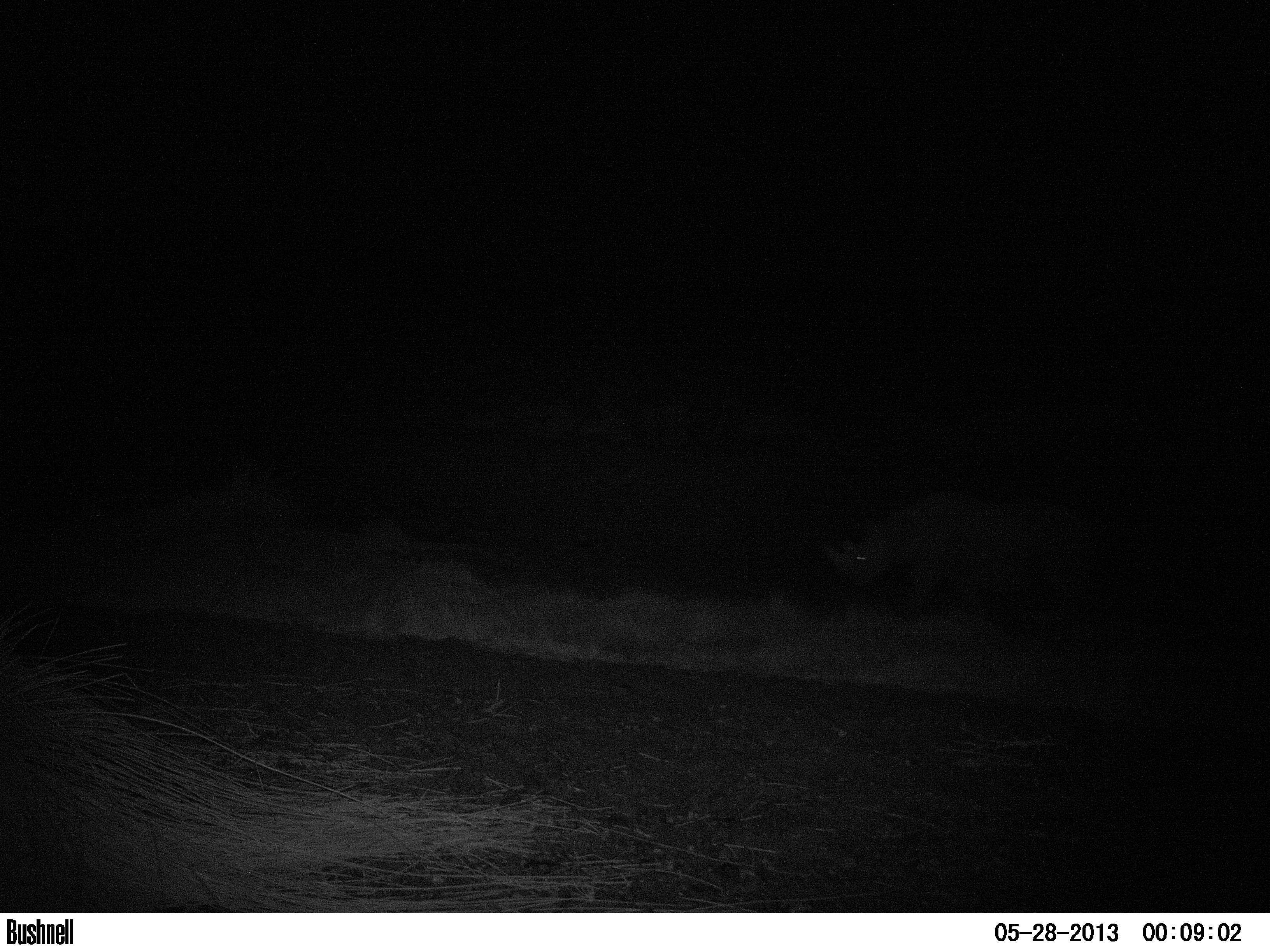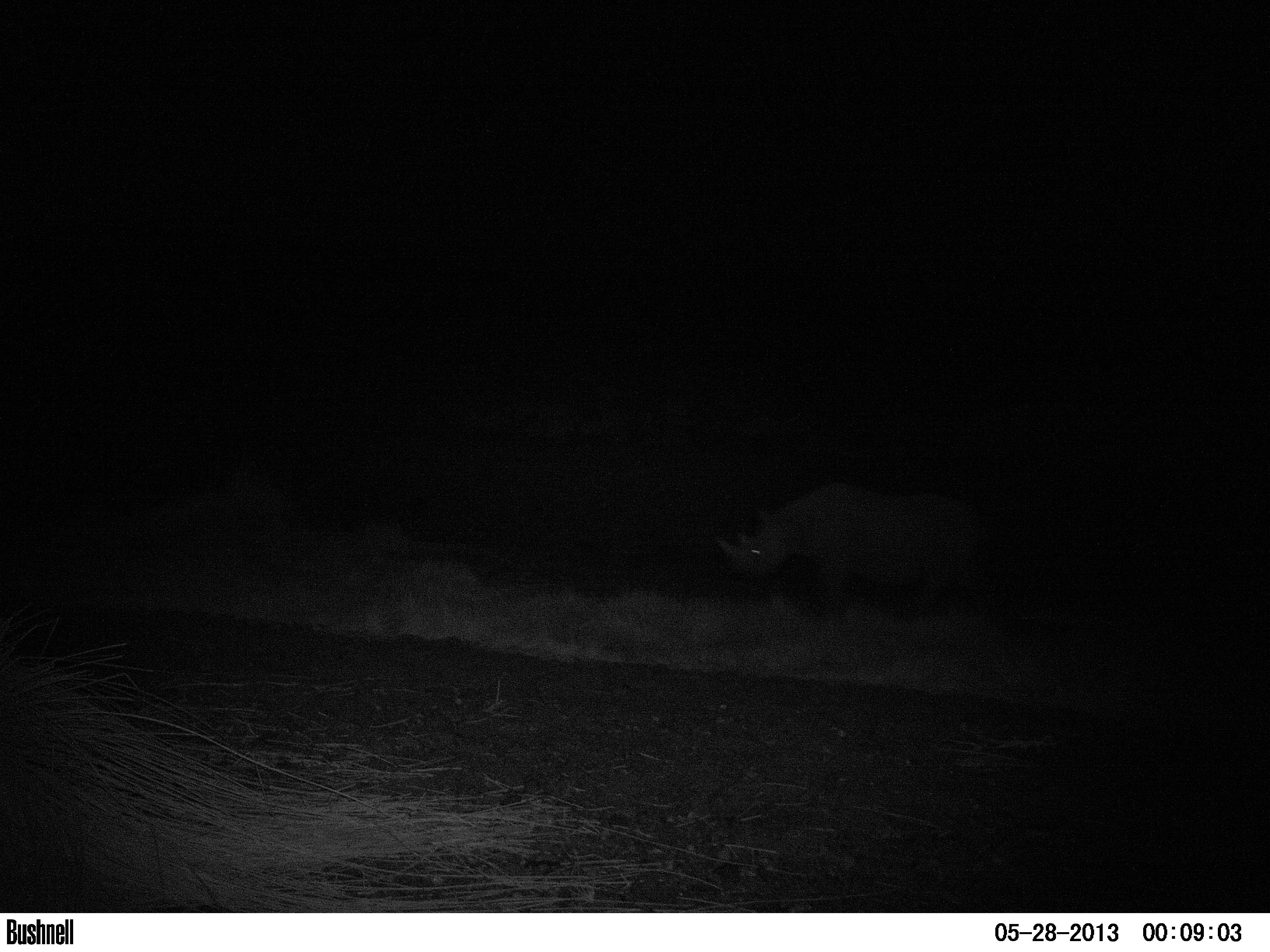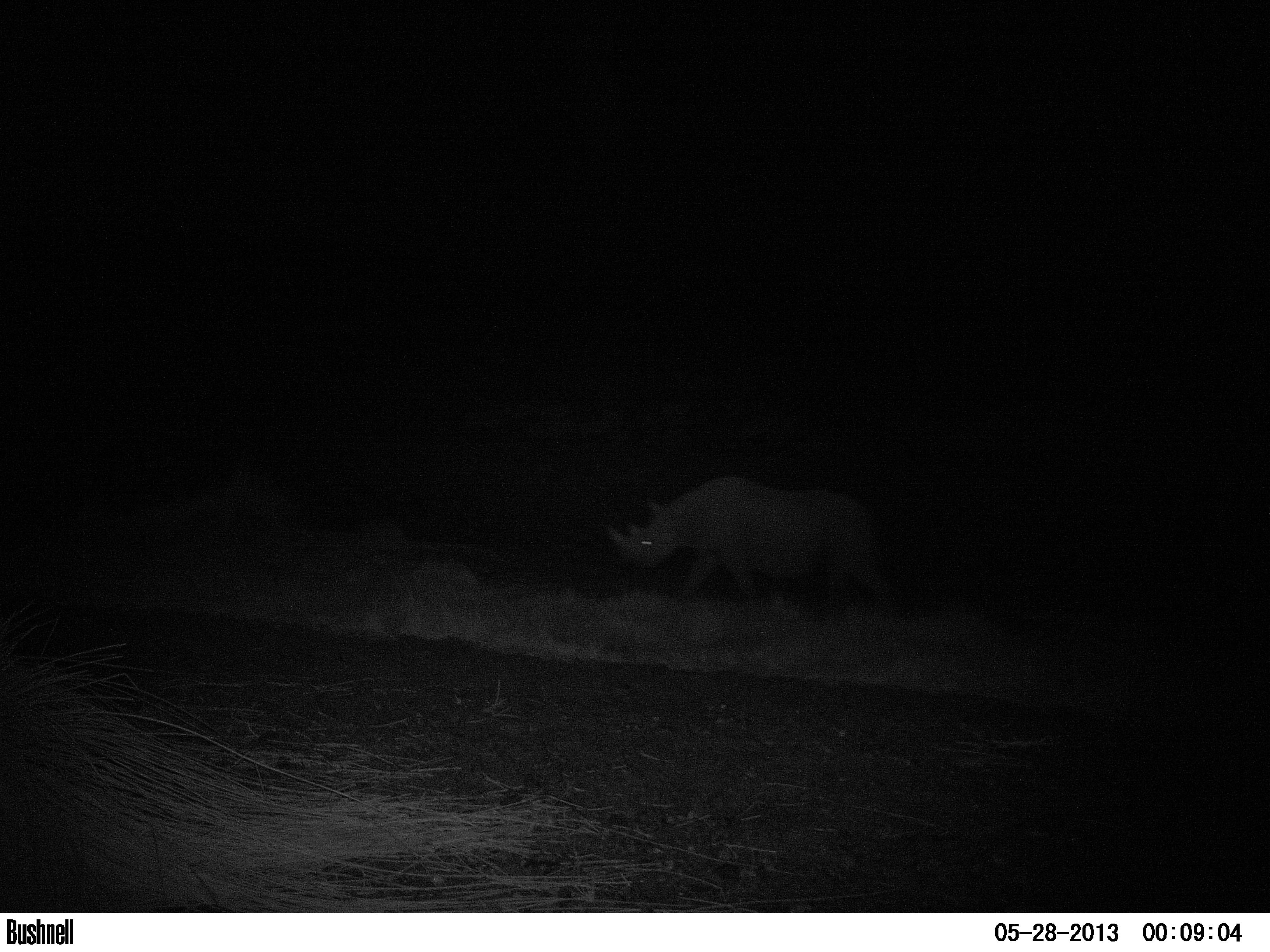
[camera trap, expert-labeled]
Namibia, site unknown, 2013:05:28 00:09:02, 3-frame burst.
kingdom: Animalia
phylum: Chordata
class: Mammalia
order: Perissodactyla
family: Rhinocerotidae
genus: Diceros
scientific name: Diceros bicornis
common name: black rhinoceros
Diceros bicornis (black rhinoceros).